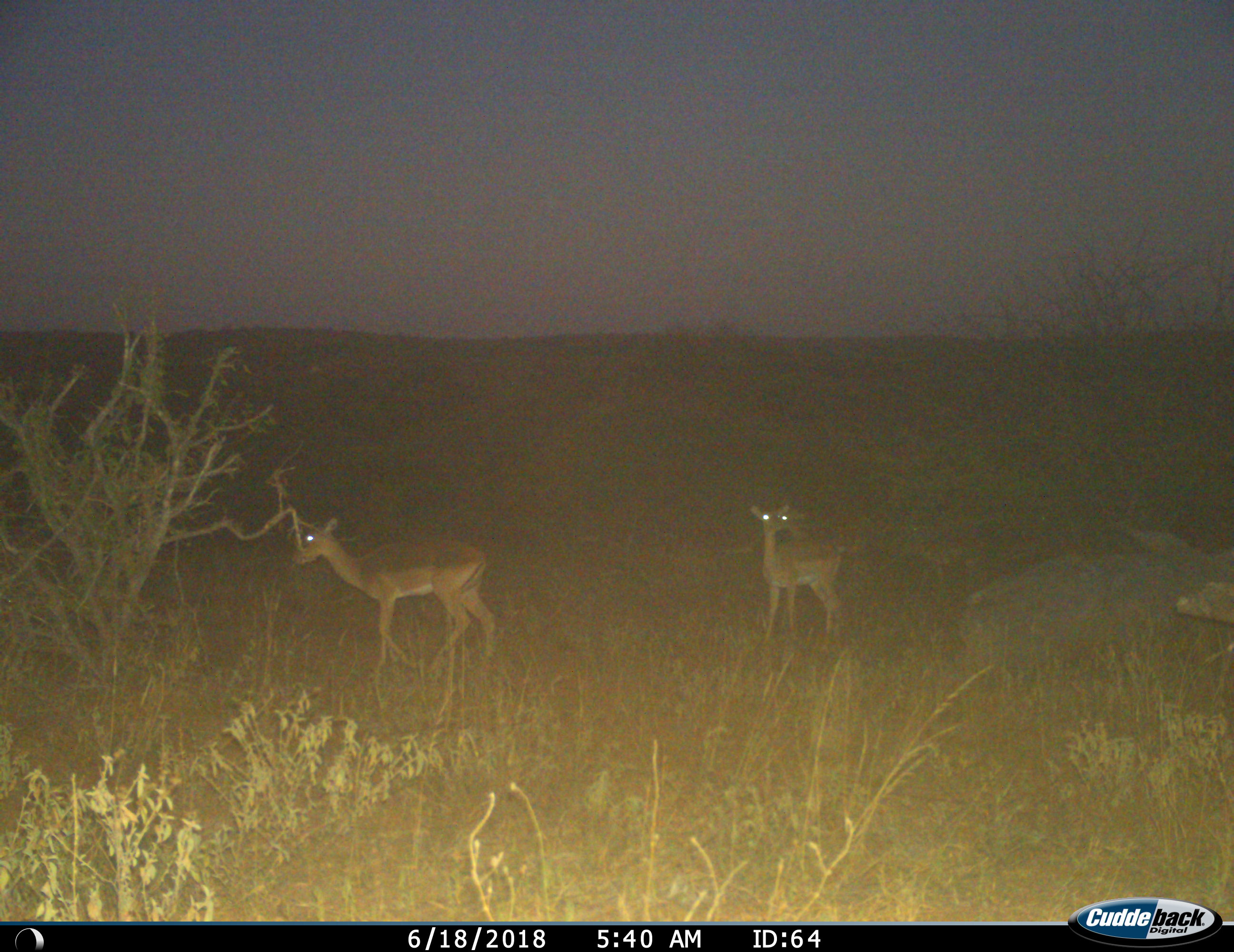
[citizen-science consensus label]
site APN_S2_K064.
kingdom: Animalia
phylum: Chordata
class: Mammalia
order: Artiodactyla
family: Bovidae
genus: Aepyceros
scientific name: Aepyceros melampus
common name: impala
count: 2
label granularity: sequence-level